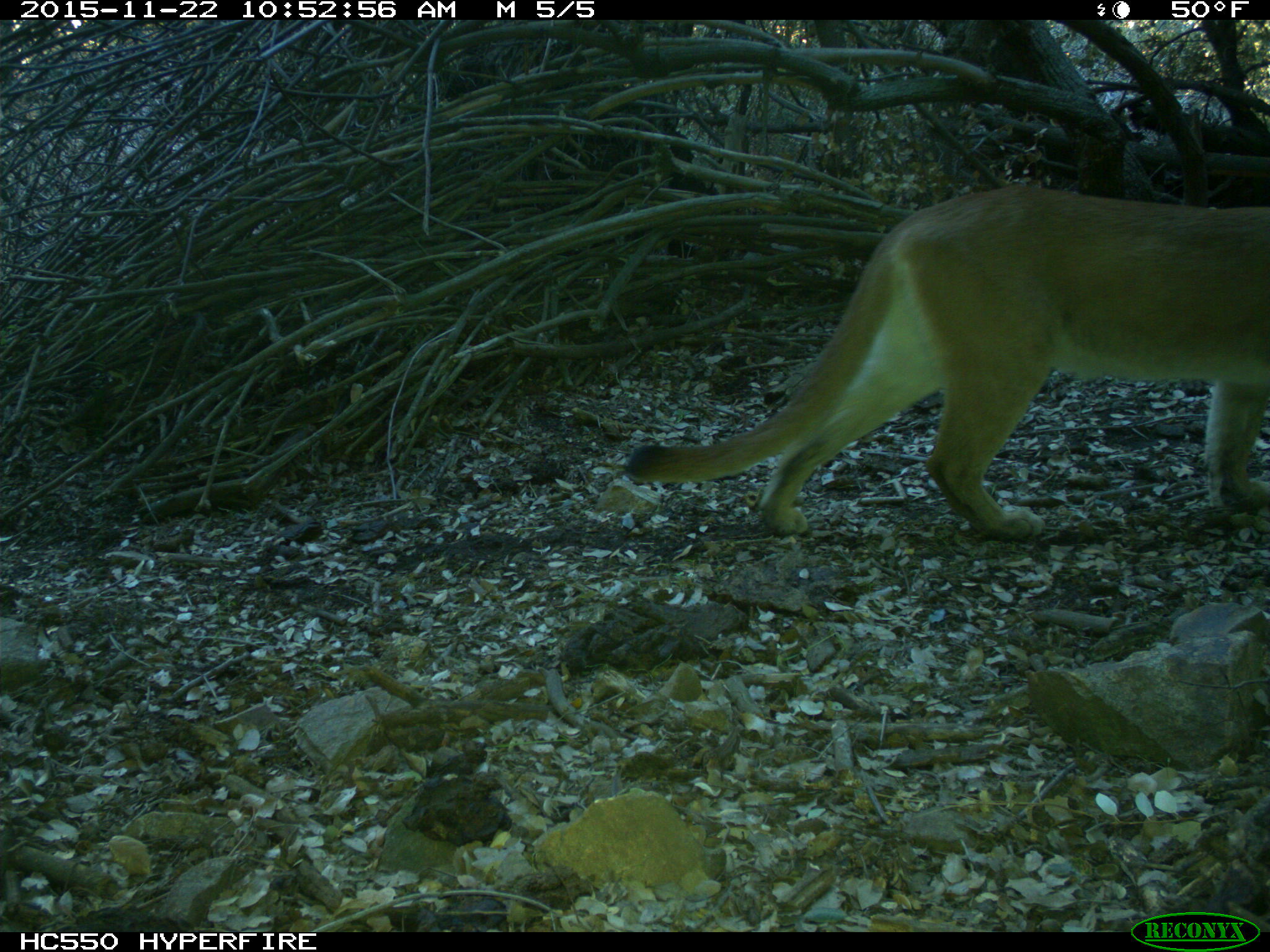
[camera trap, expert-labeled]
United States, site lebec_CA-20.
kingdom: Animalia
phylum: Chordata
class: Mammalia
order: Carnivora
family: Felidae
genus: Puma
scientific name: Puma concolor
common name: mountain lion